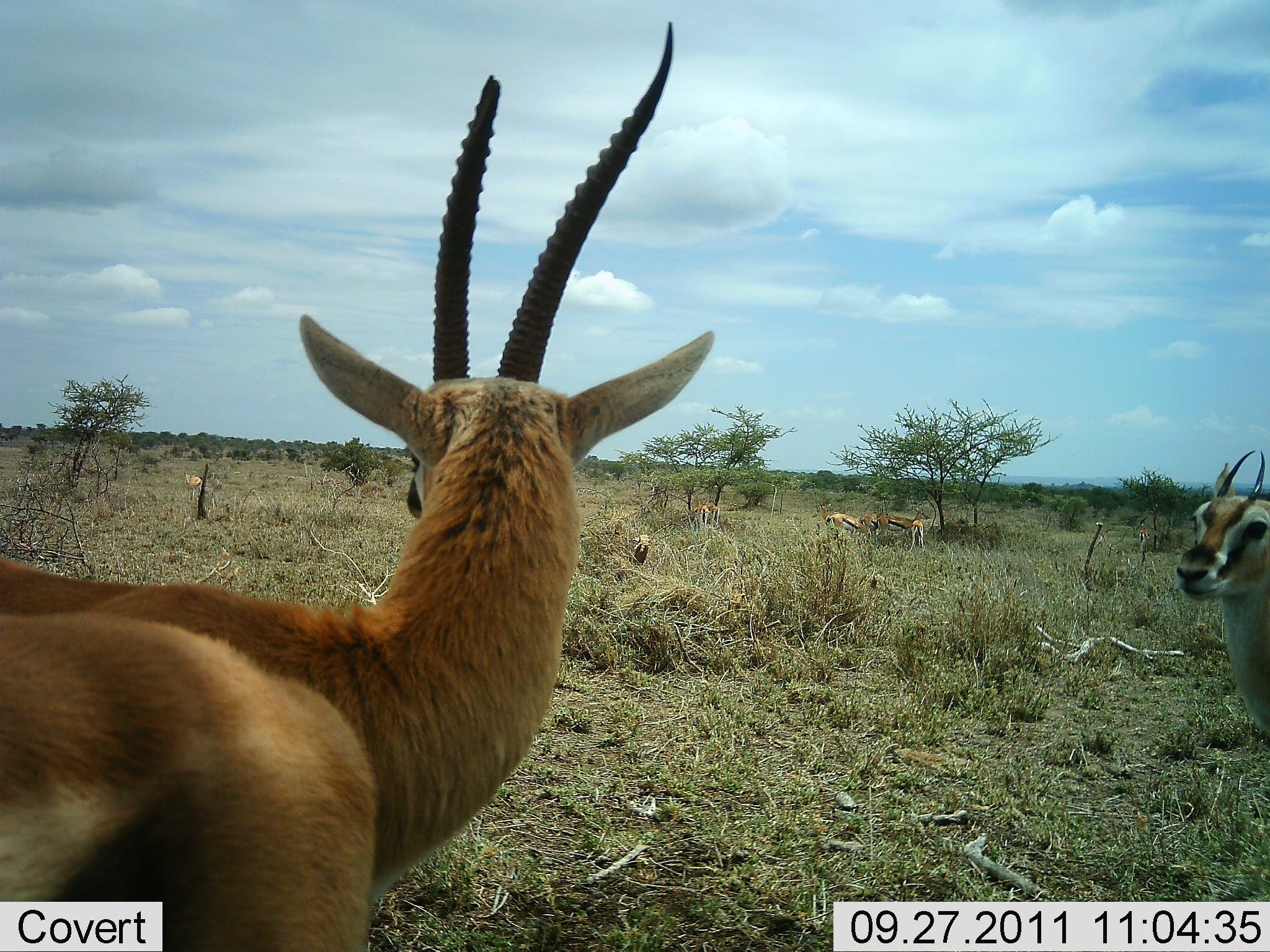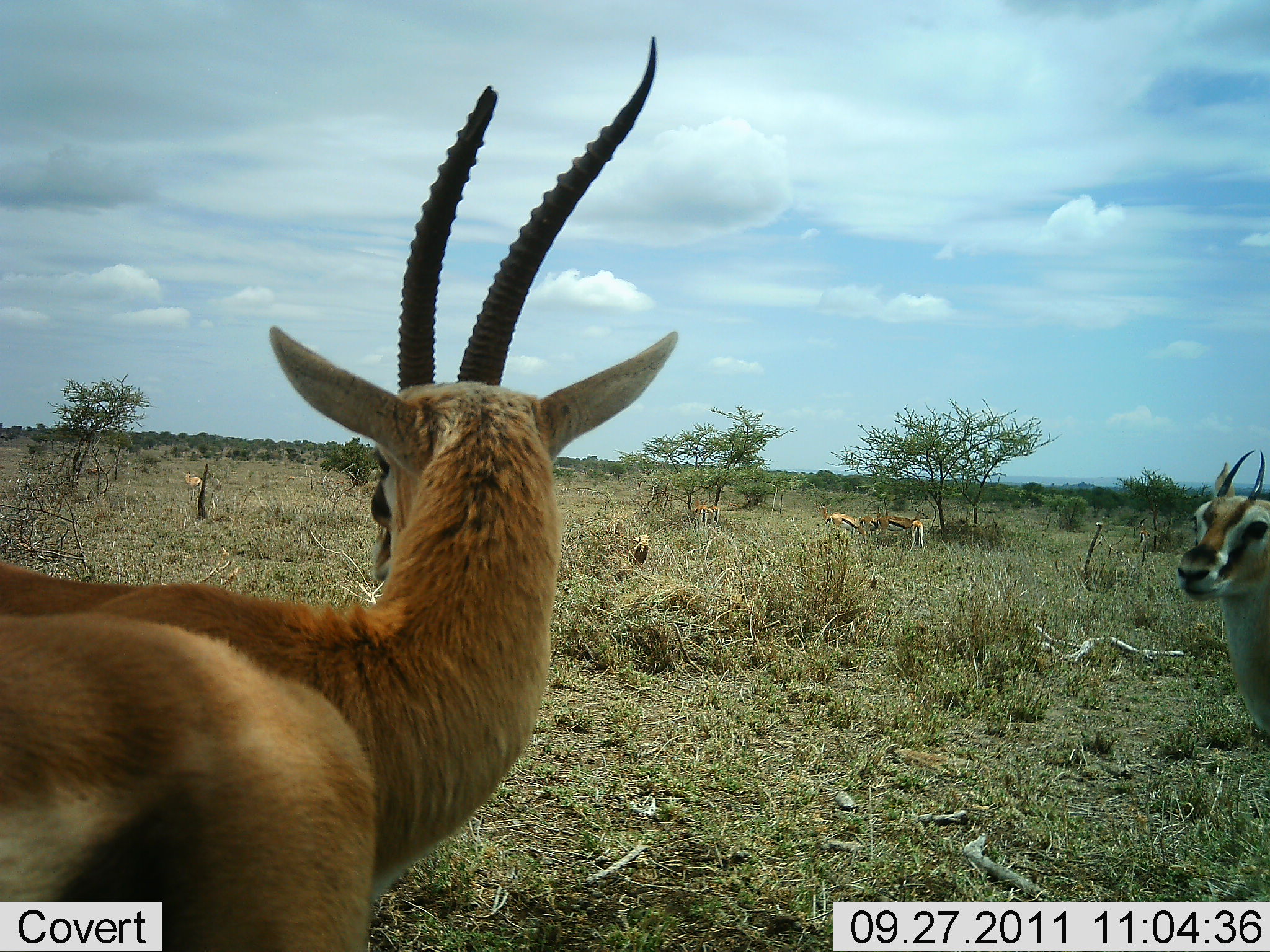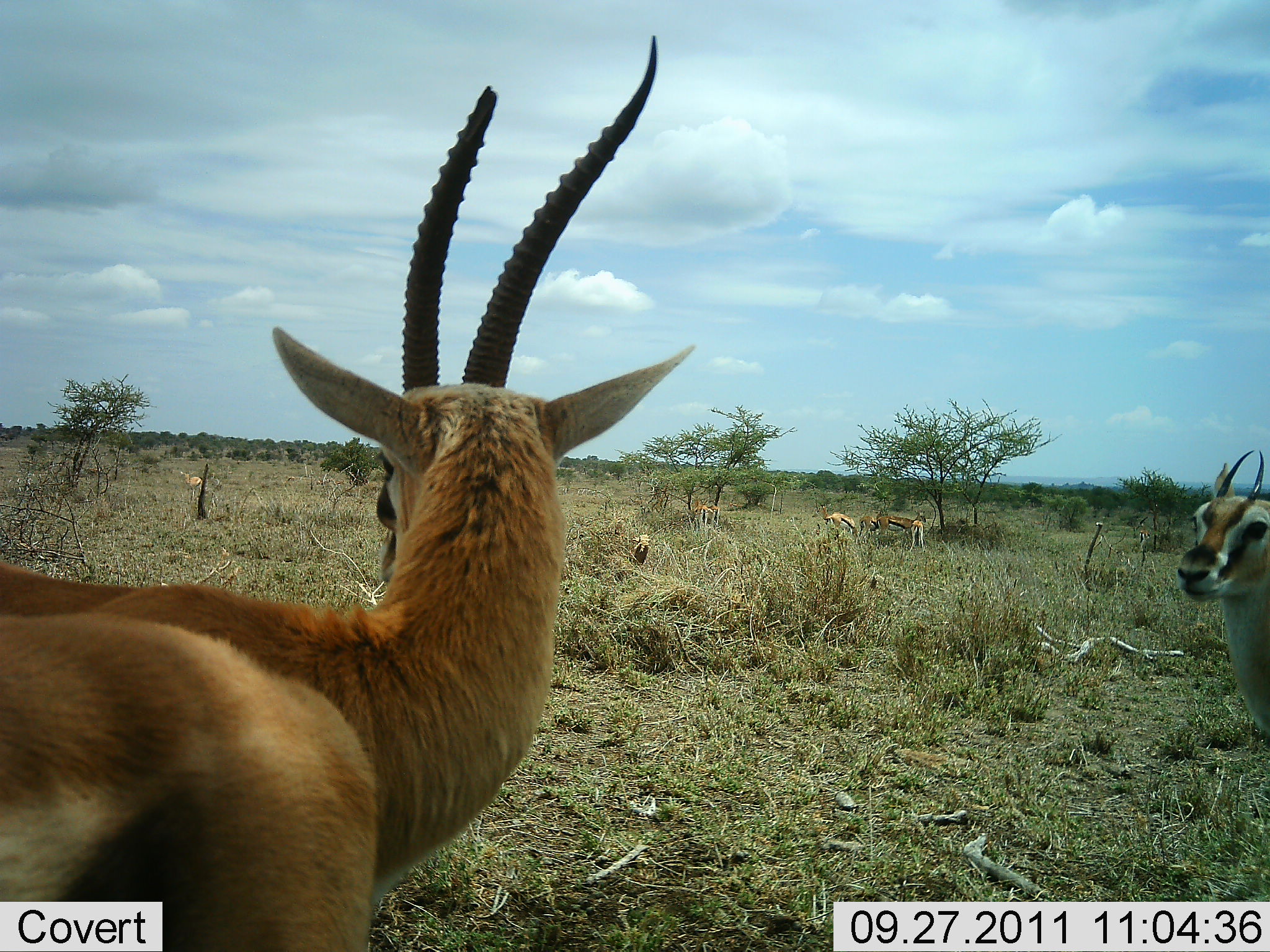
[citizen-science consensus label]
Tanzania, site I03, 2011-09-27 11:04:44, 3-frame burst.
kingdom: Animalia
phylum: Chordata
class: Mammalia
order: Artiodactyla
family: Bovidae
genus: Eudorcas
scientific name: Eudorcas thomsonii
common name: thomson's gazelle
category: gazellethomsons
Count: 6.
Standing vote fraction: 100%.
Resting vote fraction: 9%.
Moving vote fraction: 9%.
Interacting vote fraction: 9%.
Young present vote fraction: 0%.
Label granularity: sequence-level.